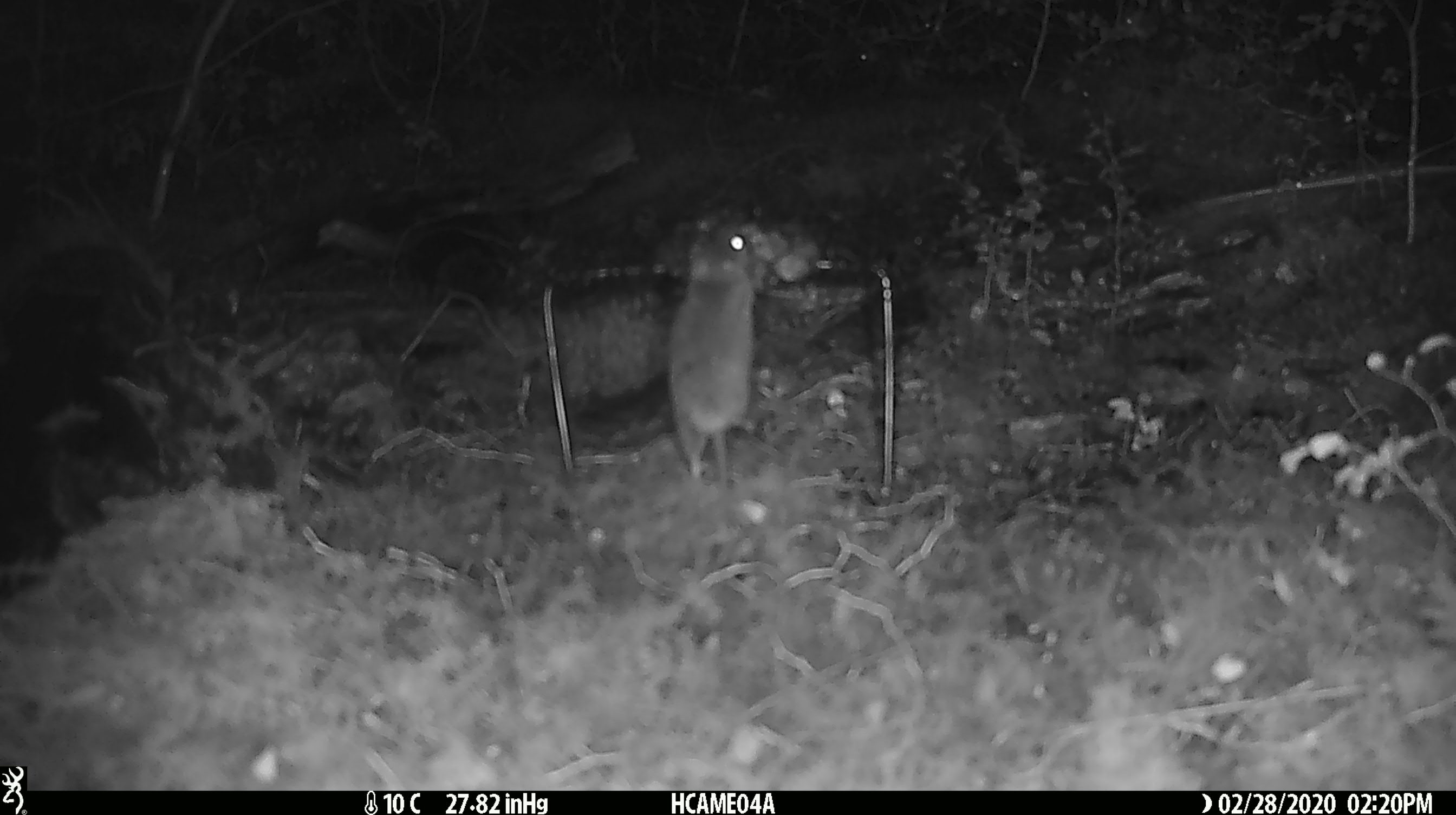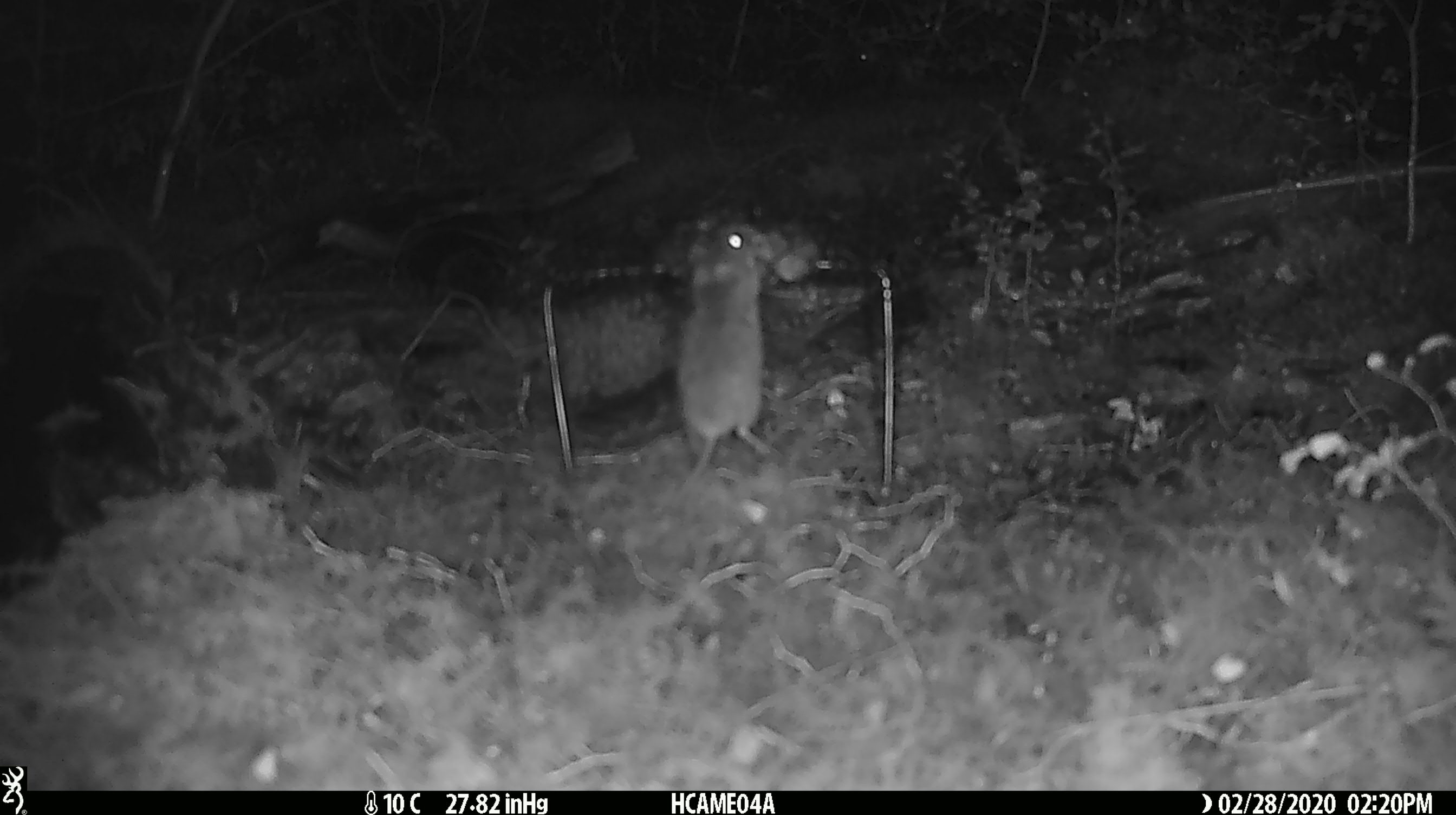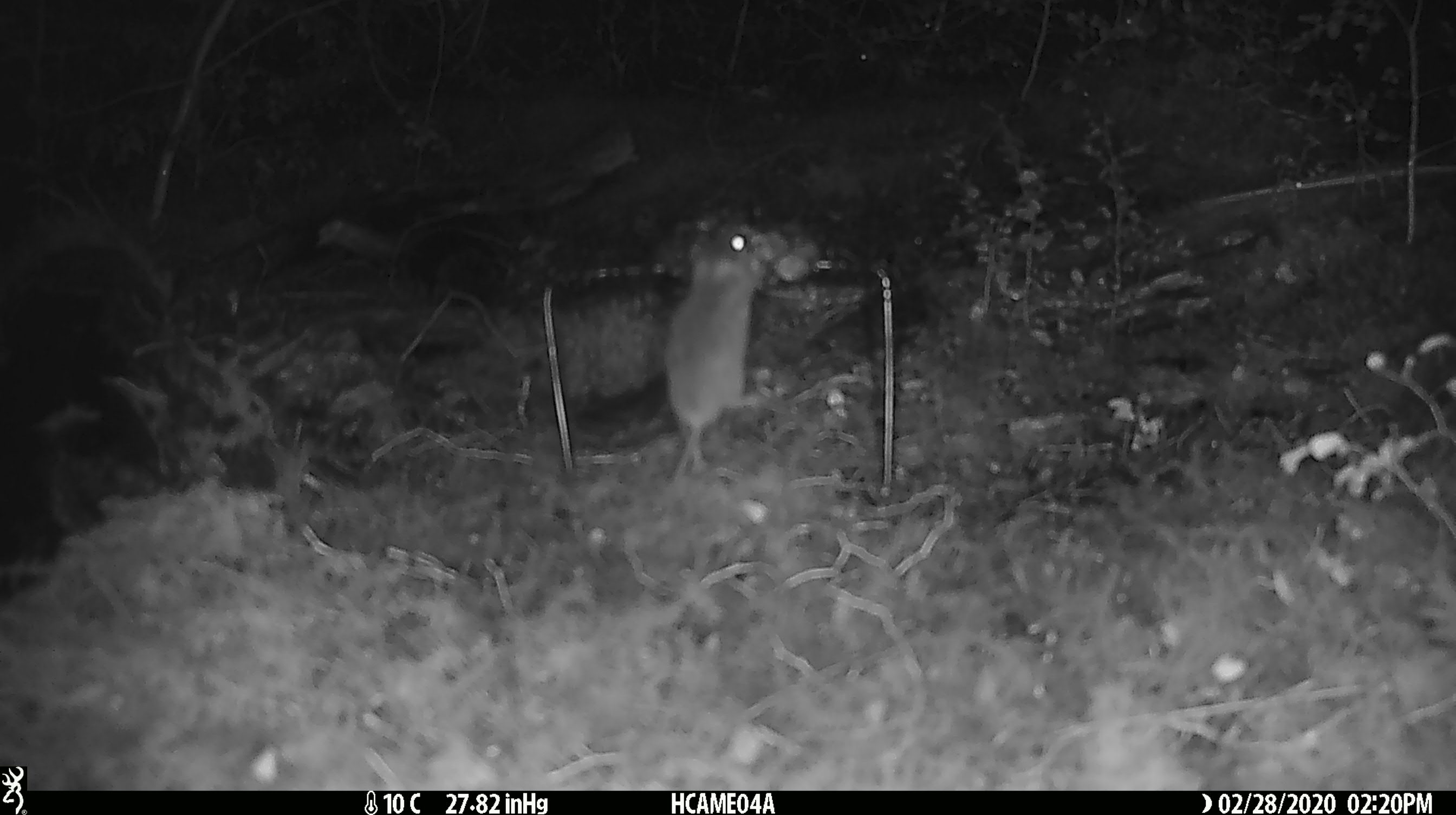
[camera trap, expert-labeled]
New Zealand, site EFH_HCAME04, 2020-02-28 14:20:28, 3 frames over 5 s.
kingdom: Animalia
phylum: Chordata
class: Mammalia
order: Rodentia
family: Muridae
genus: Mus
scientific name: Mus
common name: mouse